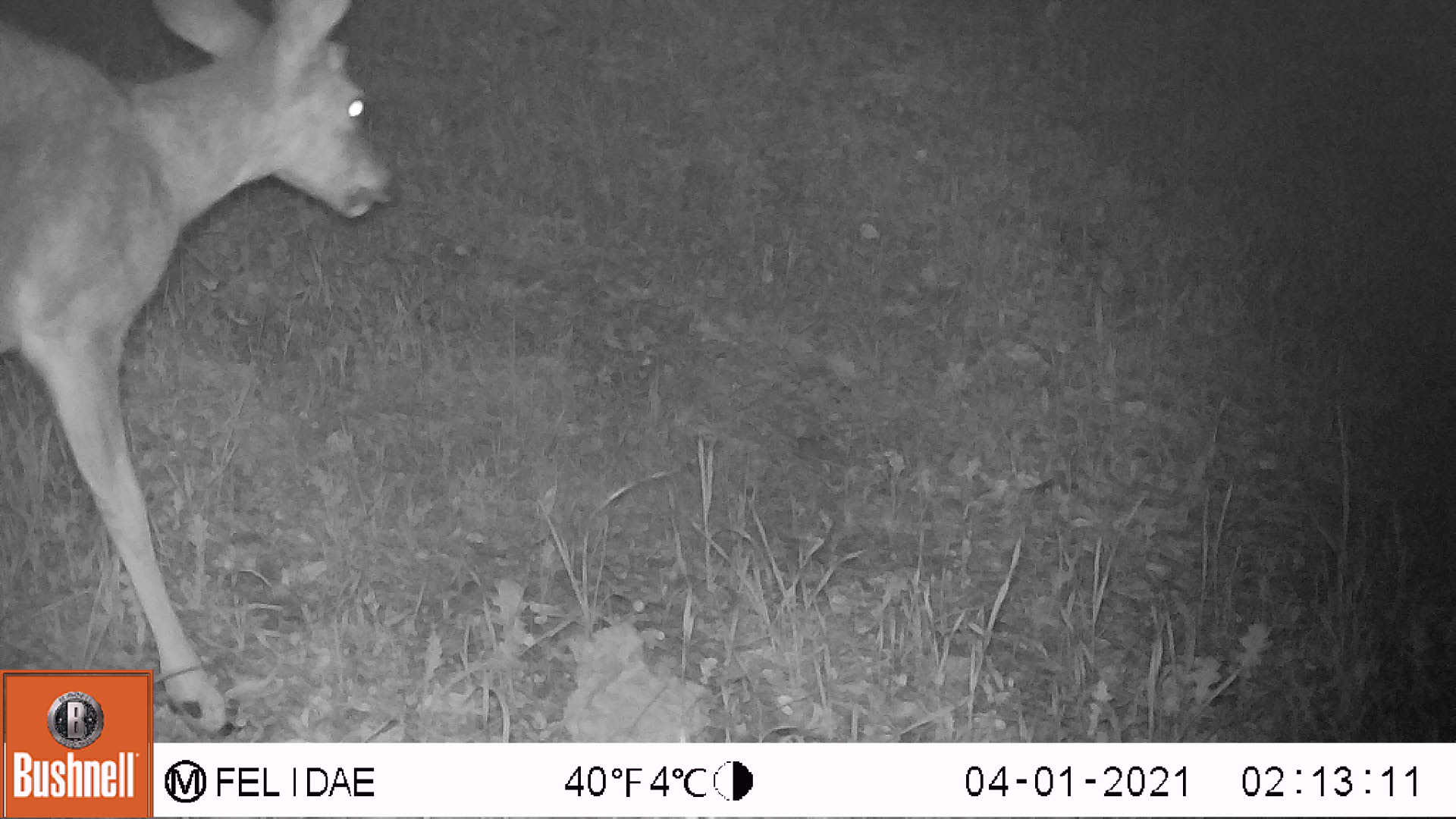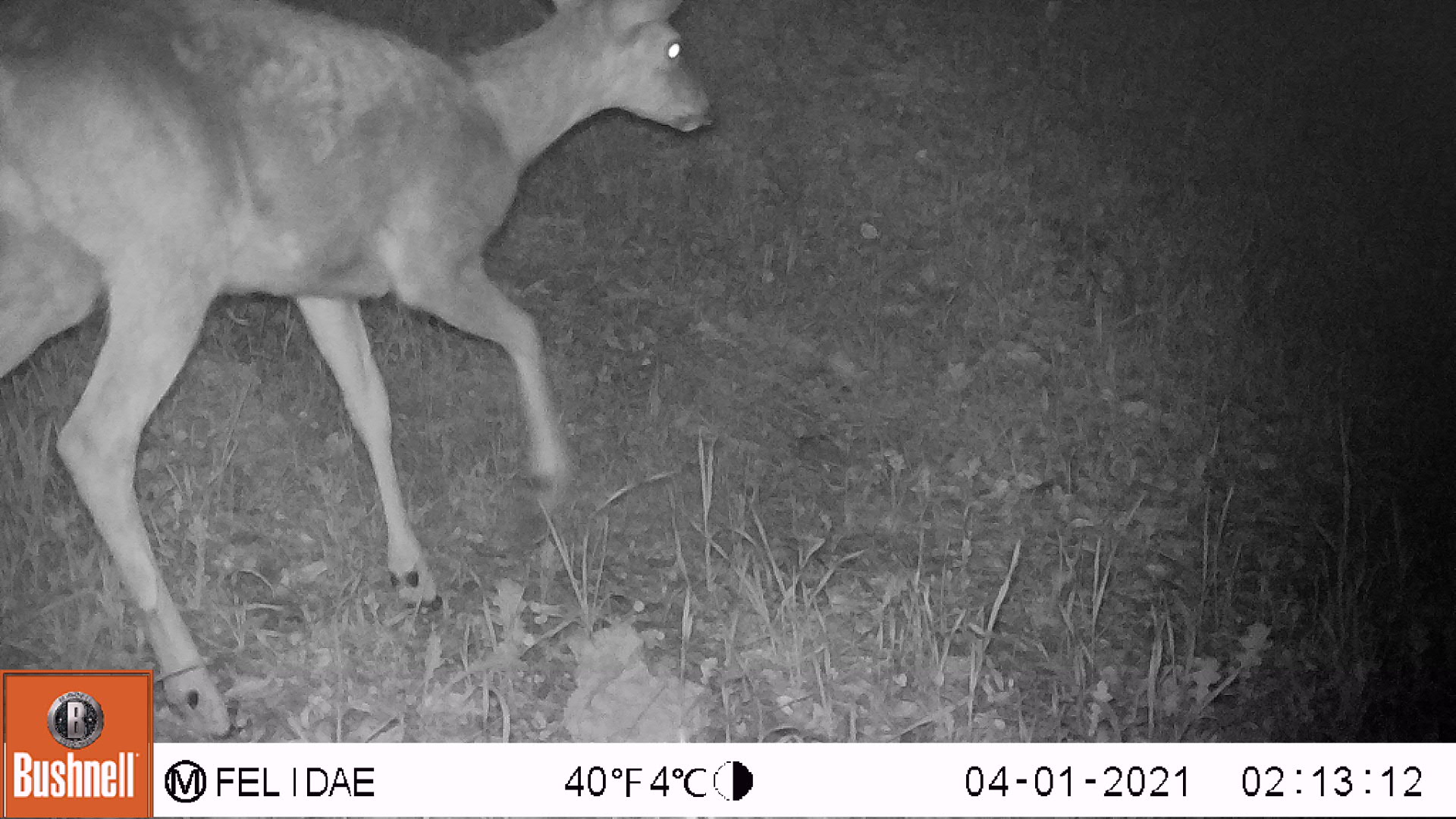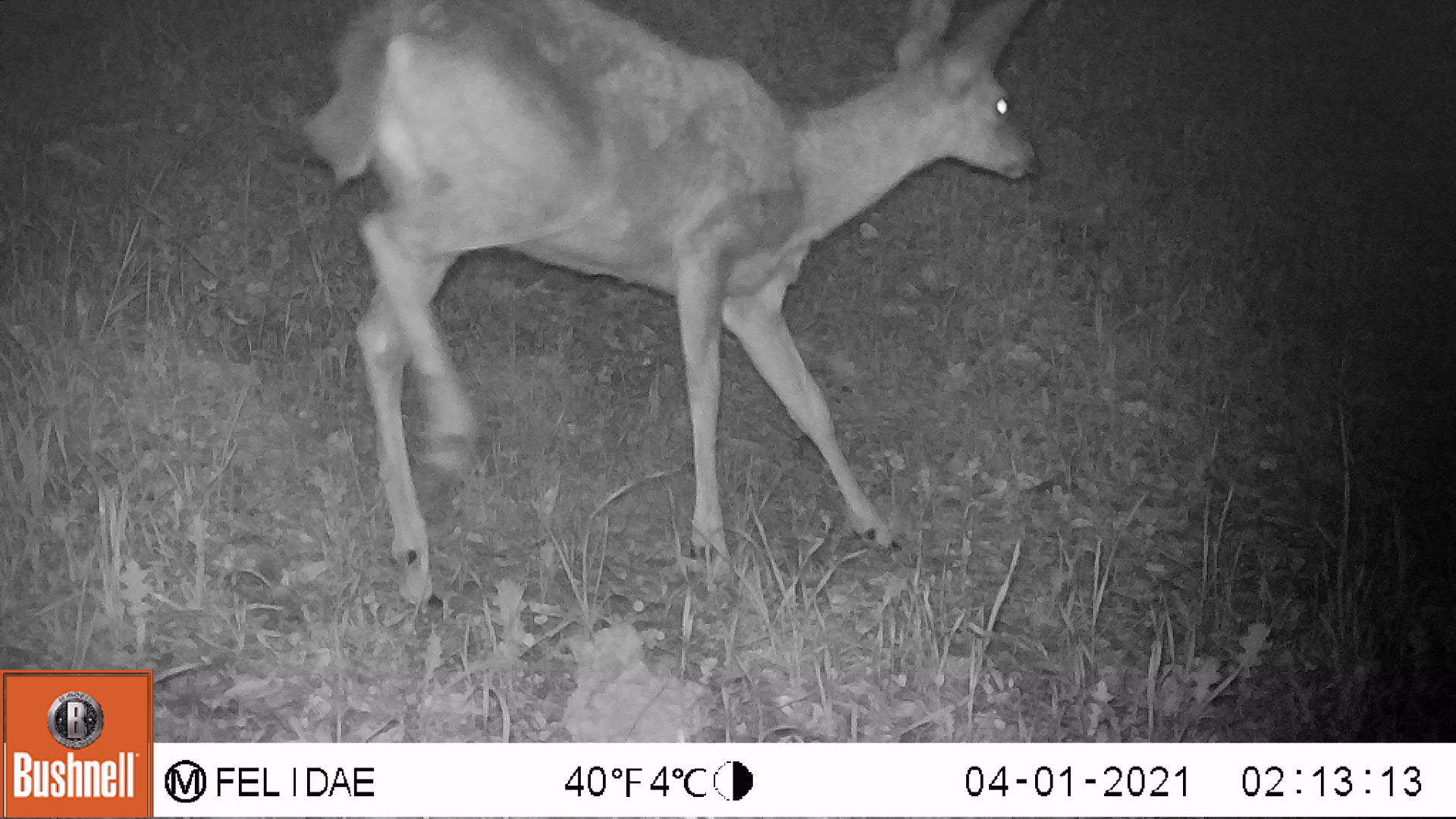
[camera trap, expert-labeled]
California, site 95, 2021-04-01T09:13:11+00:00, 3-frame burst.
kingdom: Animalia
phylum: Chordata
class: Mammalia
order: Artiodactyla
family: Cervidae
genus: Odocoileus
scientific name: Odocoileus hemionus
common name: mule deer